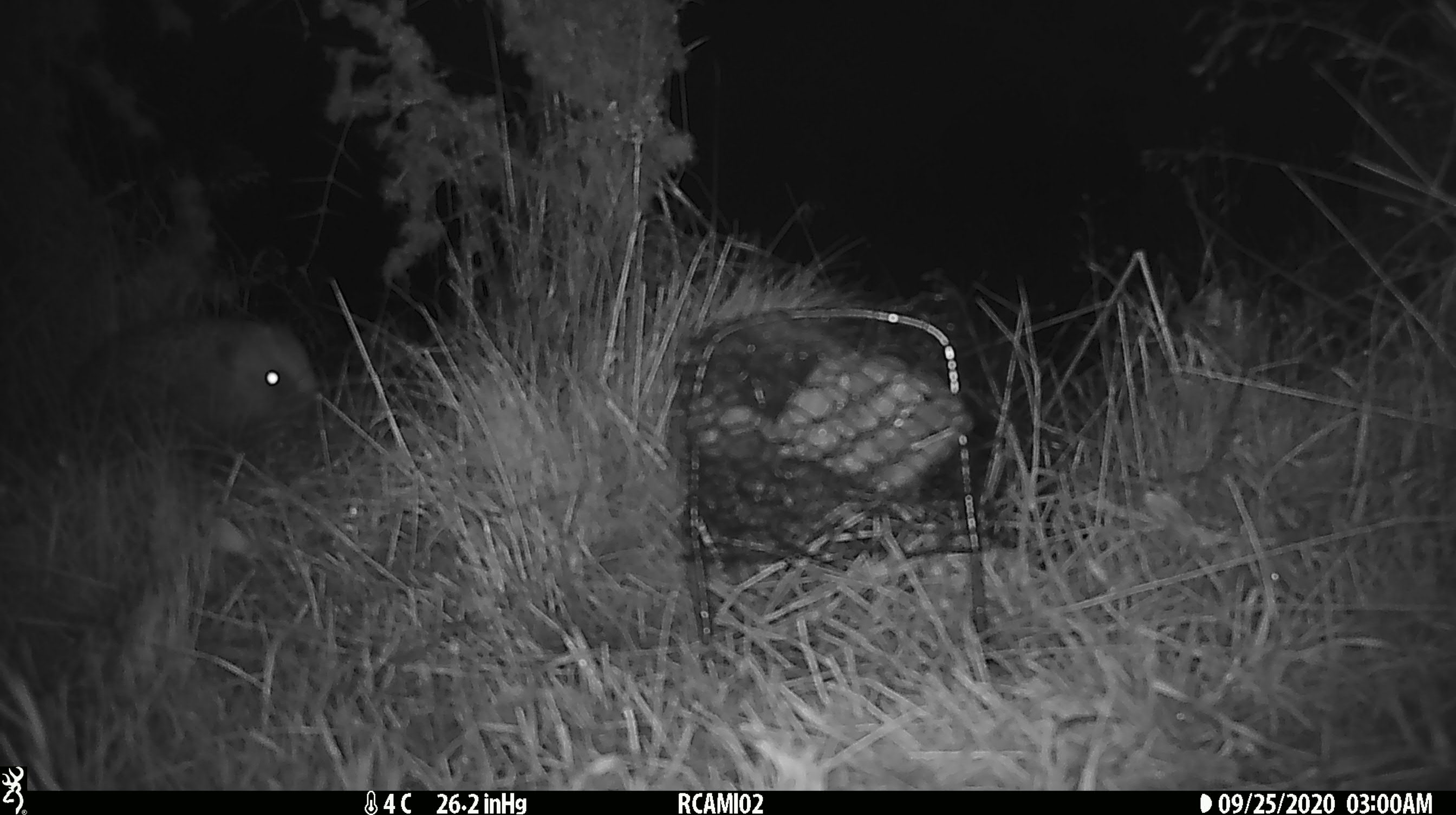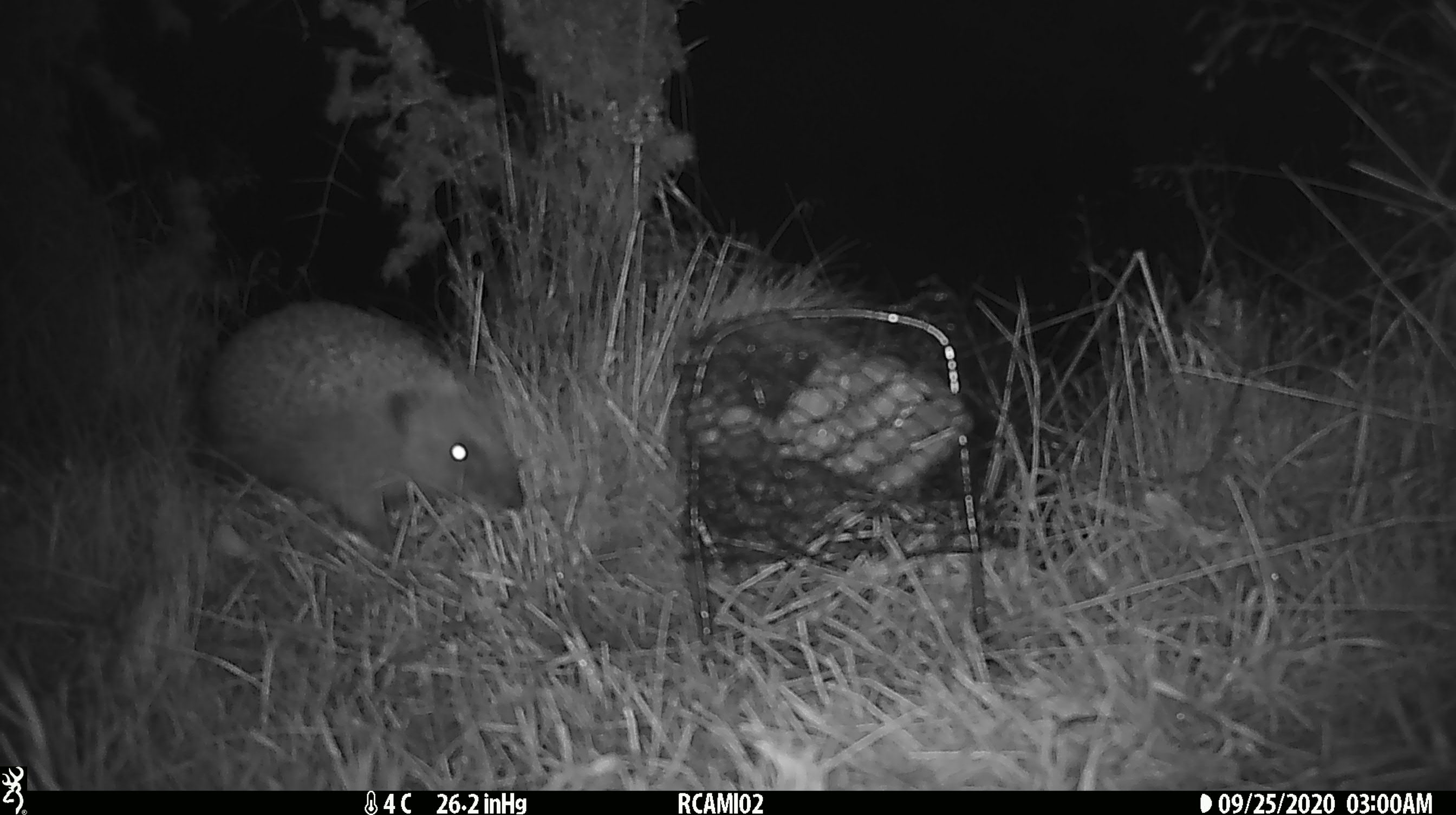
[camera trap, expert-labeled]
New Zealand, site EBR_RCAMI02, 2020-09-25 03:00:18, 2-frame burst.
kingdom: Animalia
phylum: Chordata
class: Mammalia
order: Eulipotyphla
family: Erinaceidae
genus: Erinaceus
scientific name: Erinaceus europaeus europaeus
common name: european hedgehog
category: hedgehog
Hedgehog (european hedgehog) (Erinaceus europaeus europaeus).